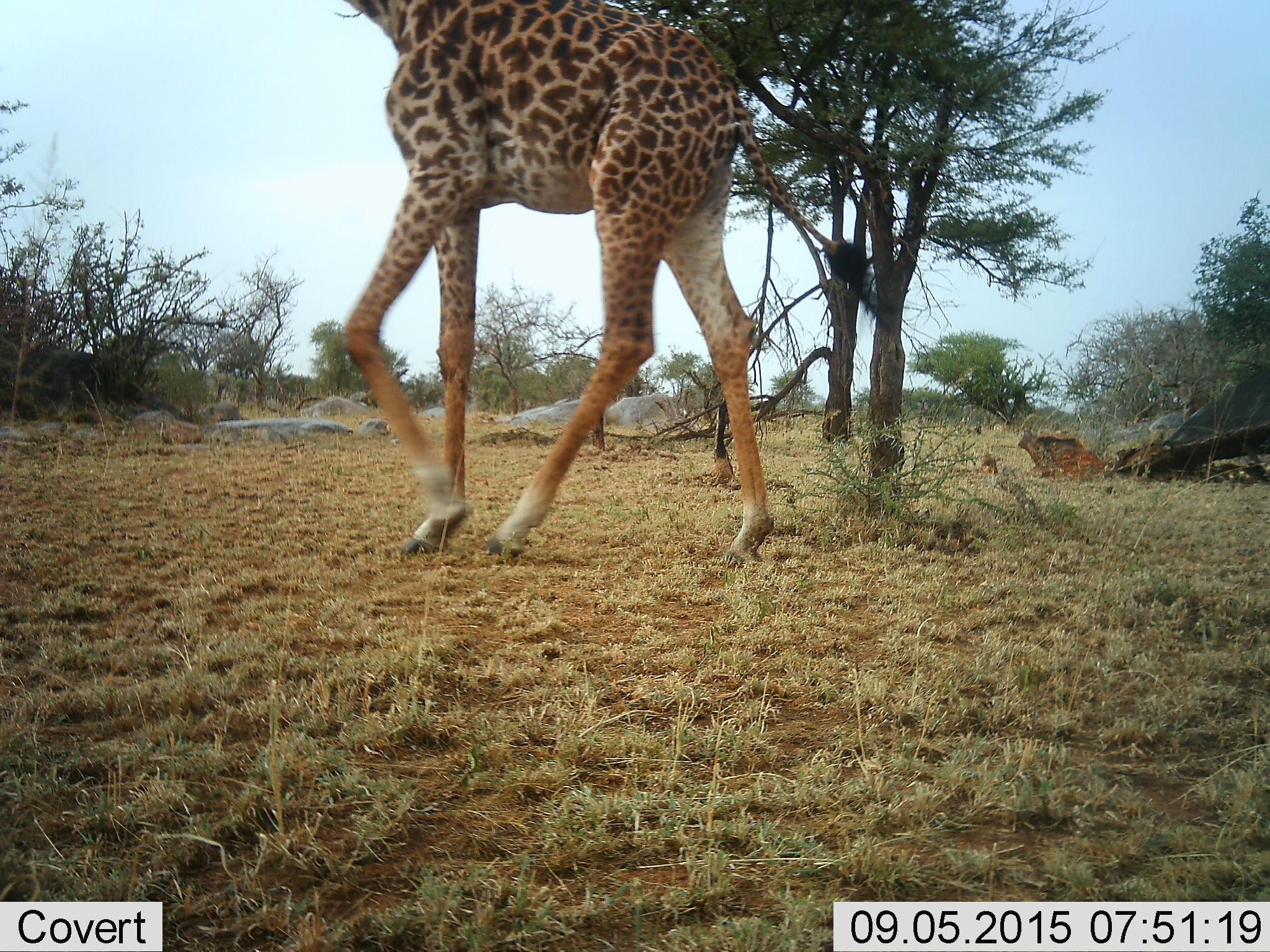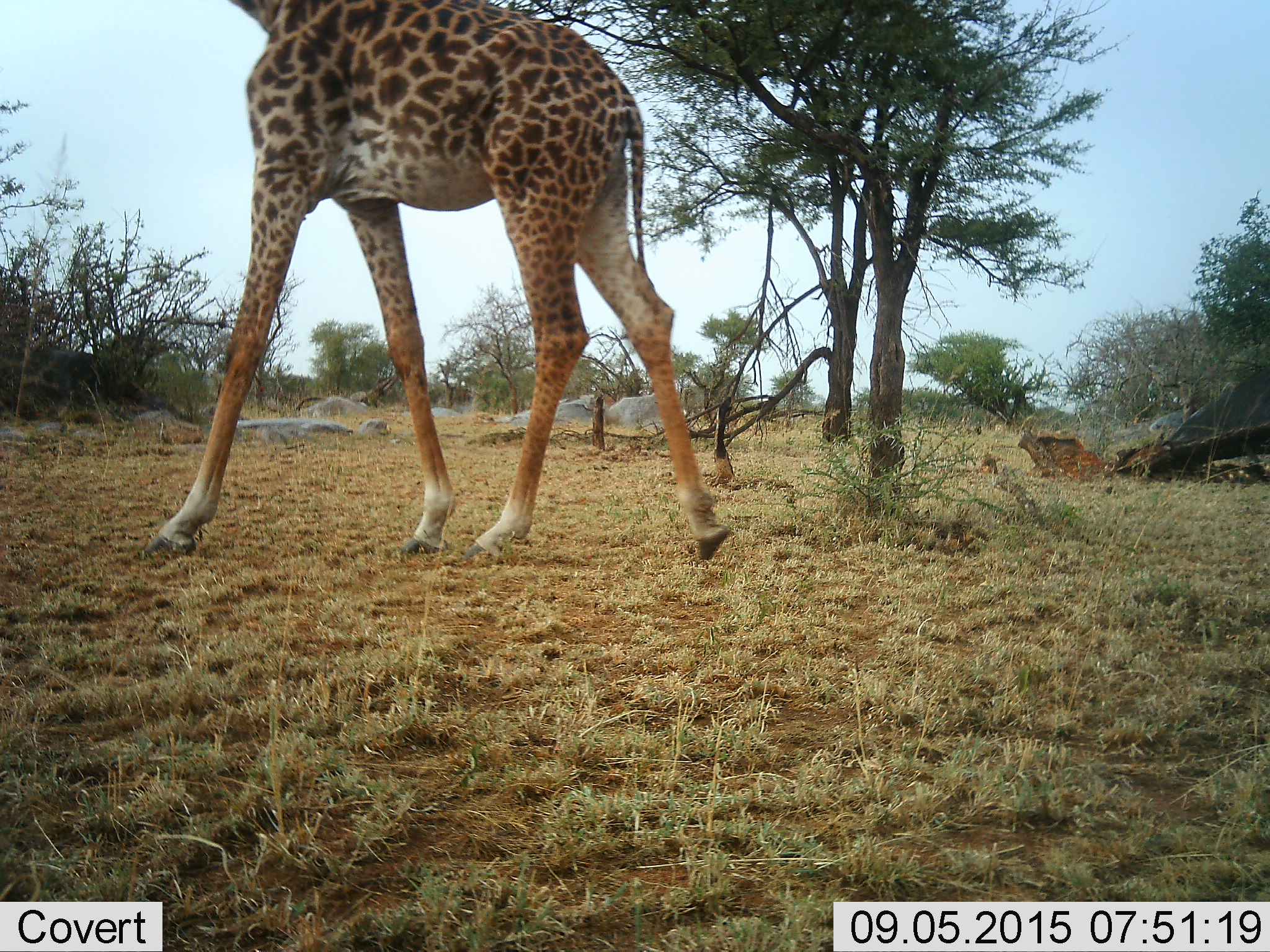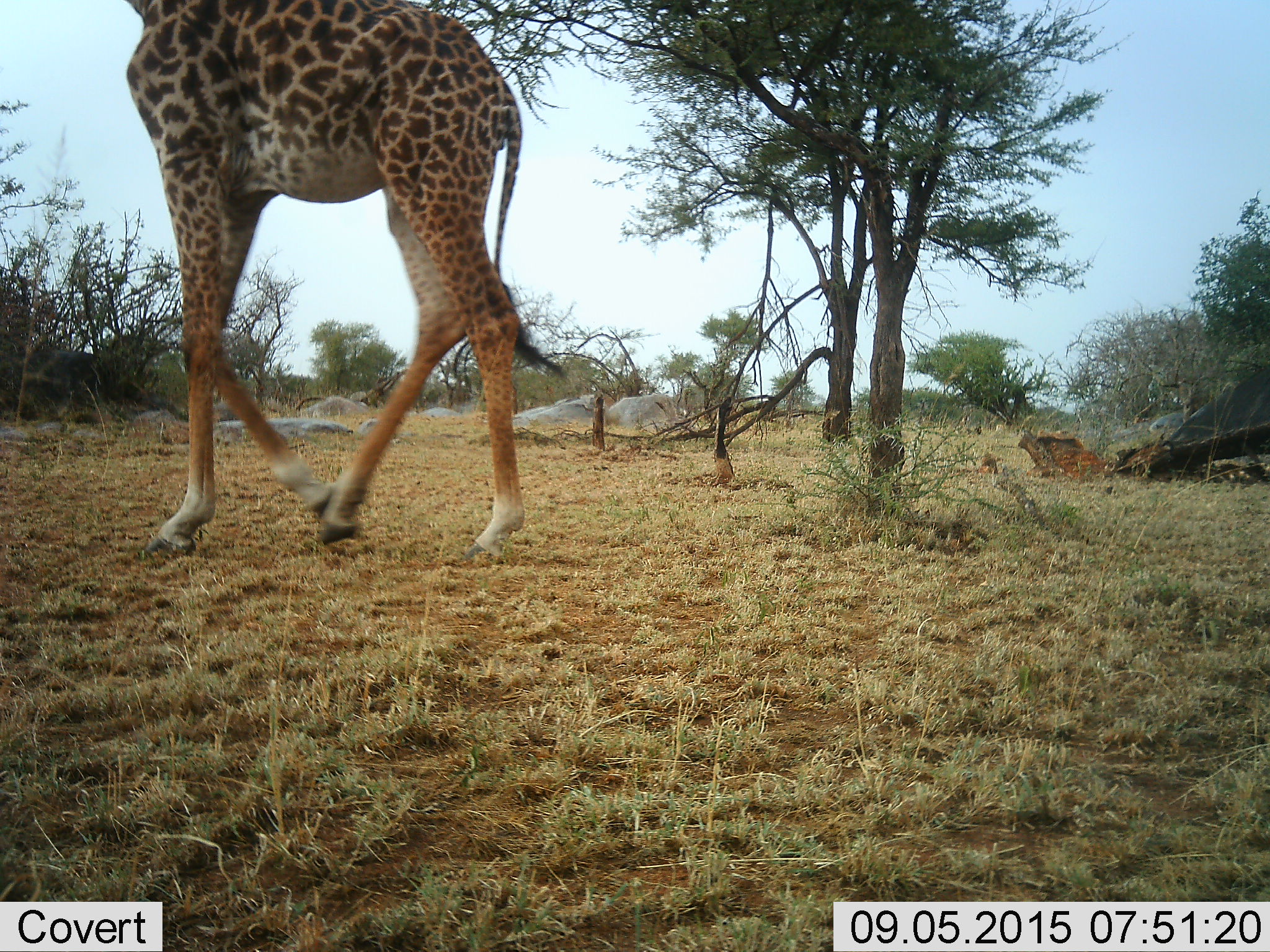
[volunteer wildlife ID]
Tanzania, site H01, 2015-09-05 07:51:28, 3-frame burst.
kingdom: Animalia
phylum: Chordata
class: Mammalia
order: Artiodactyla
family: Giraffidae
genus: Giraffa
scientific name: Giraffa camelopardalis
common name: giraffe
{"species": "giraffe (Giraffa camelopardalis)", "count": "1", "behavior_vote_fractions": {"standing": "0%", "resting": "0%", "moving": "100%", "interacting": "0%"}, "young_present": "0%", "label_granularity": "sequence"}